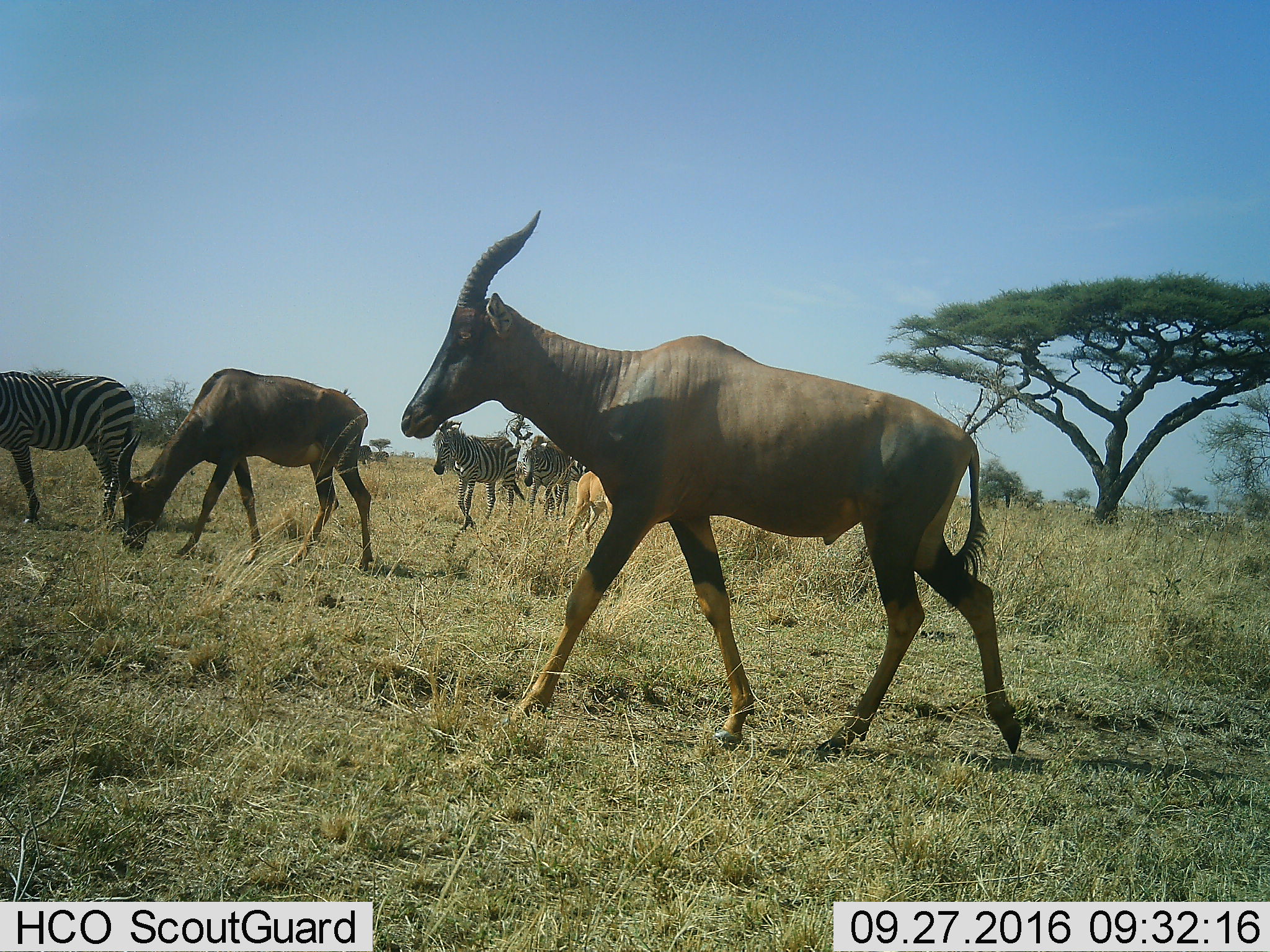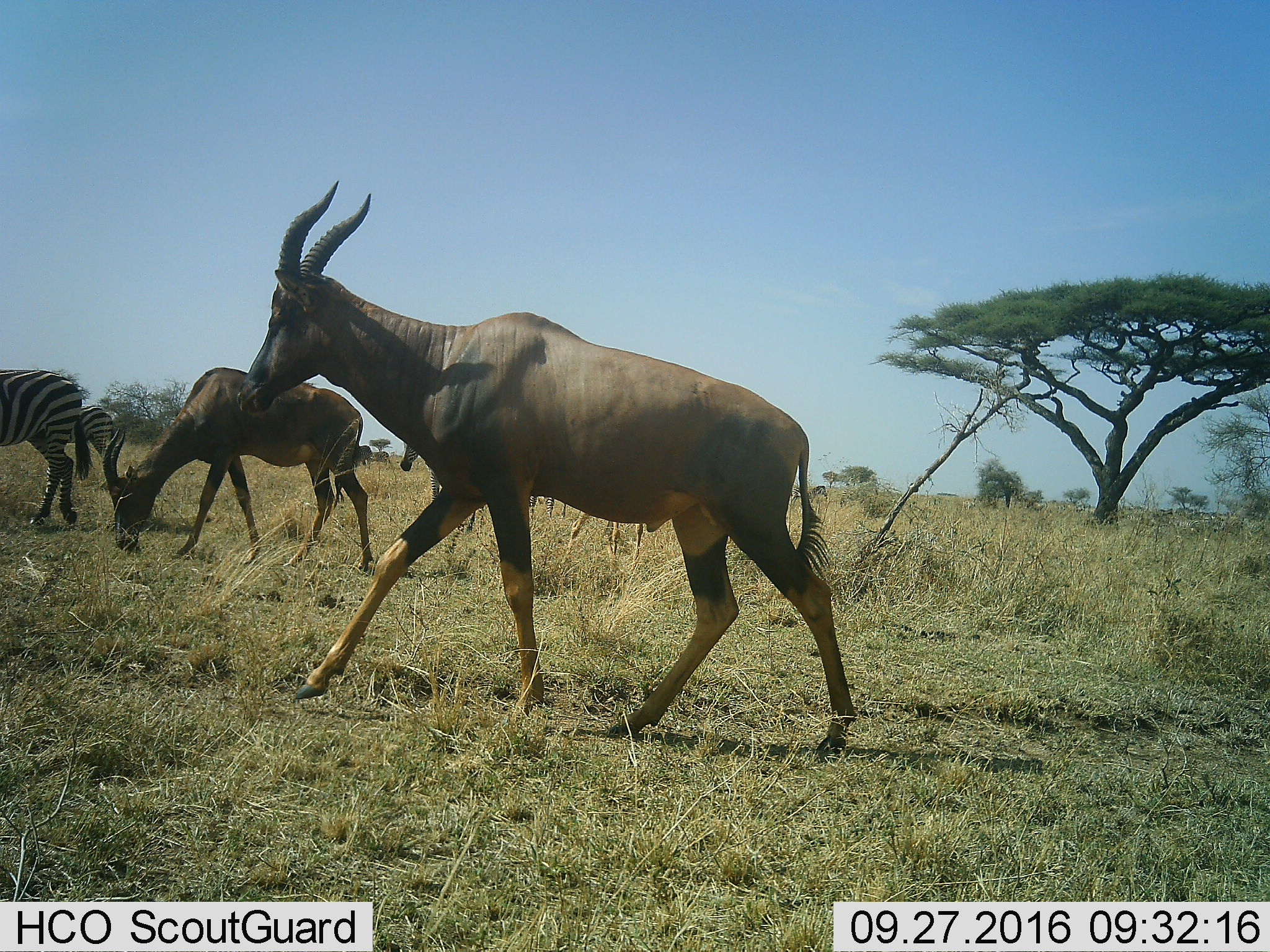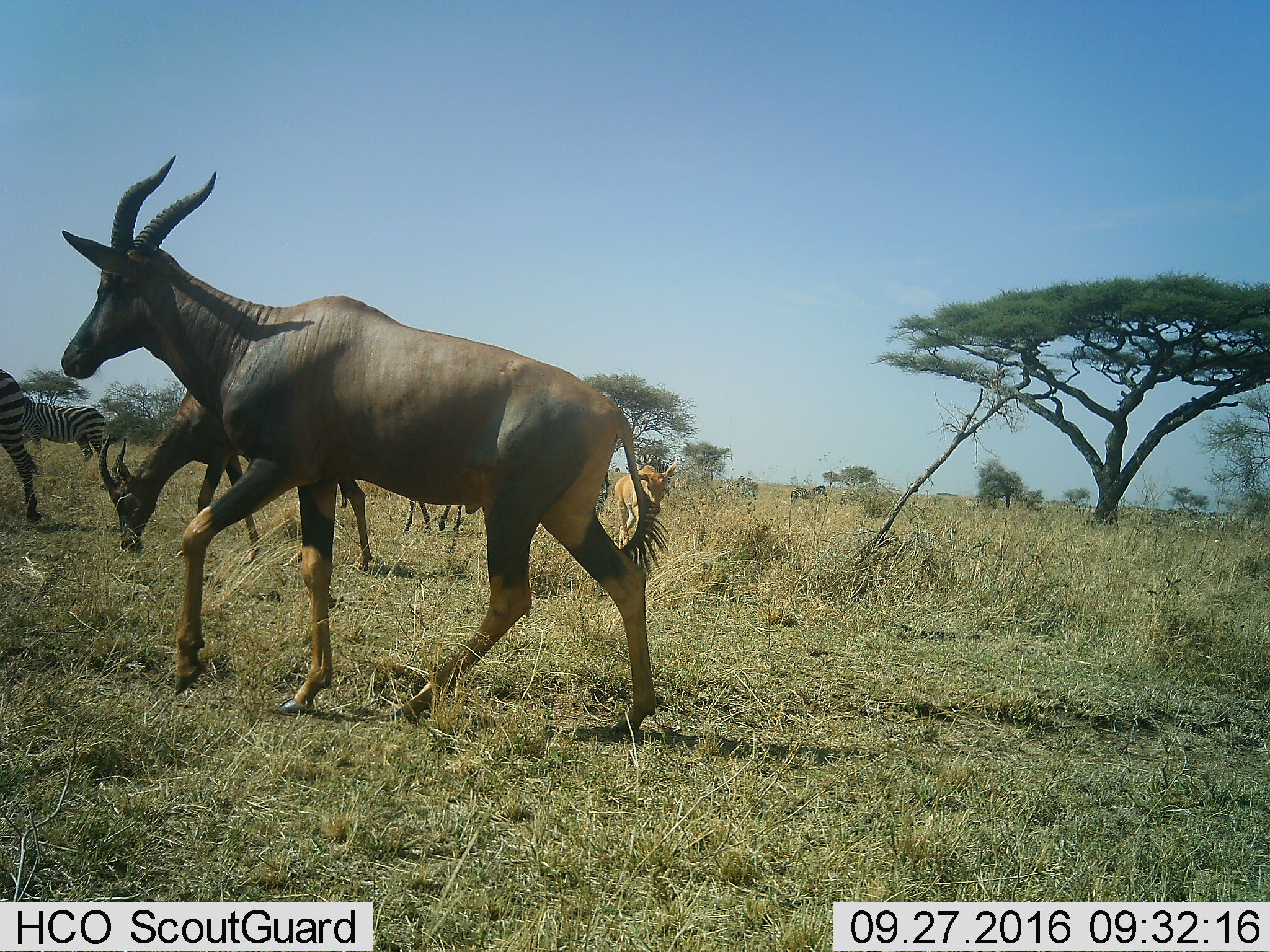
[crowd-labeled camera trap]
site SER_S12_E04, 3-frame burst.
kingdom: Animalia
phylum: Chordata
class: Mammalia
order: Artiodactyla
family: Bovidae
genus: Damaliscus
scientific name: Damaliscus lunatus jimela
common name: topi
Topi (Damaliscus lunatus jimela), count 3. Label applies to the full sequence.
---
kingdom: Animalia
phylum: Chordata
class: Mammalia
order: Perissodactyla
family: Equidae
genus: Equus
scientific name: Equus quagga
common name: plains zebra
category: zebraplains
Zebraplains (plains zebra) (Equus quagga), count 8. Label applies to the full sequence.